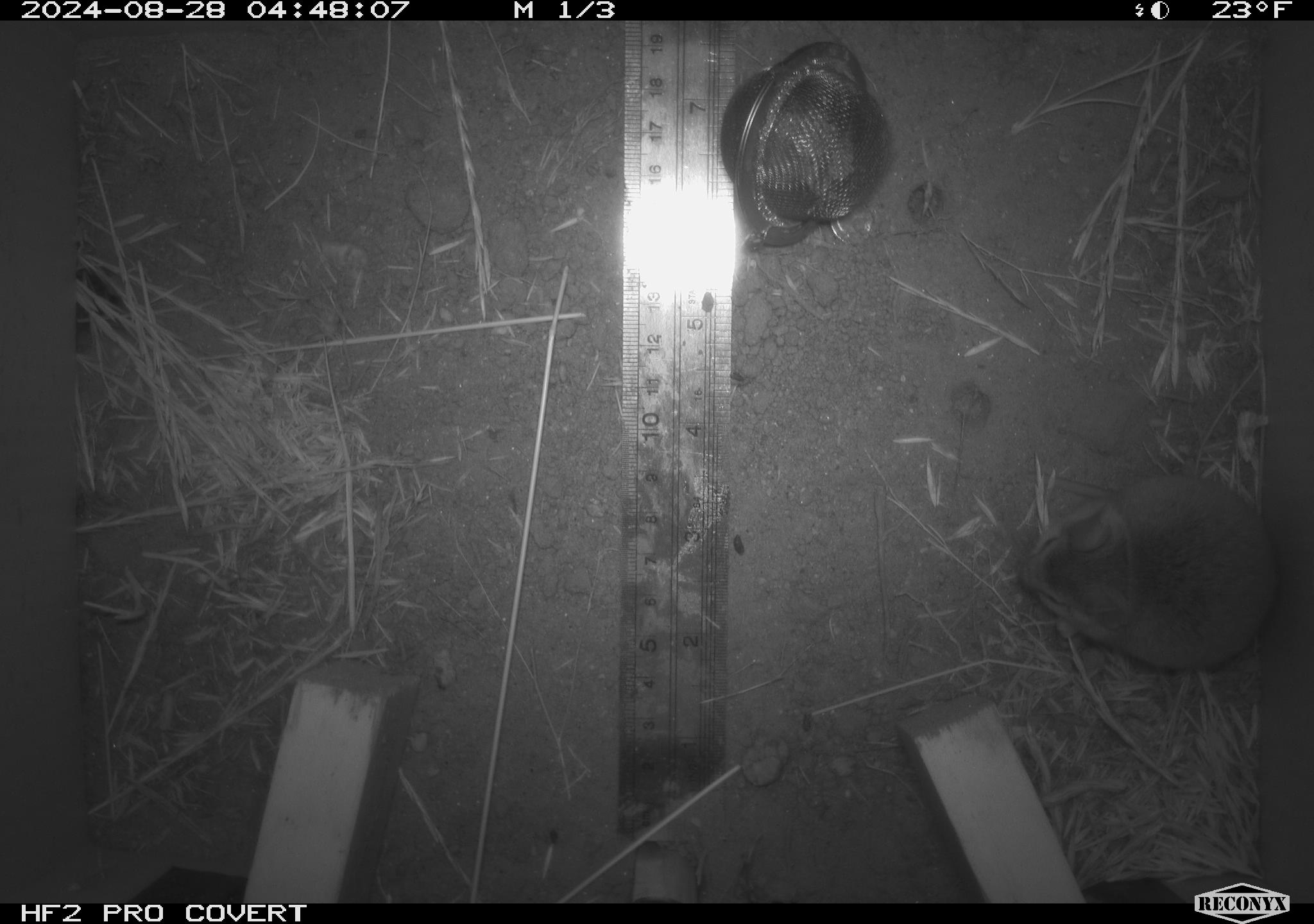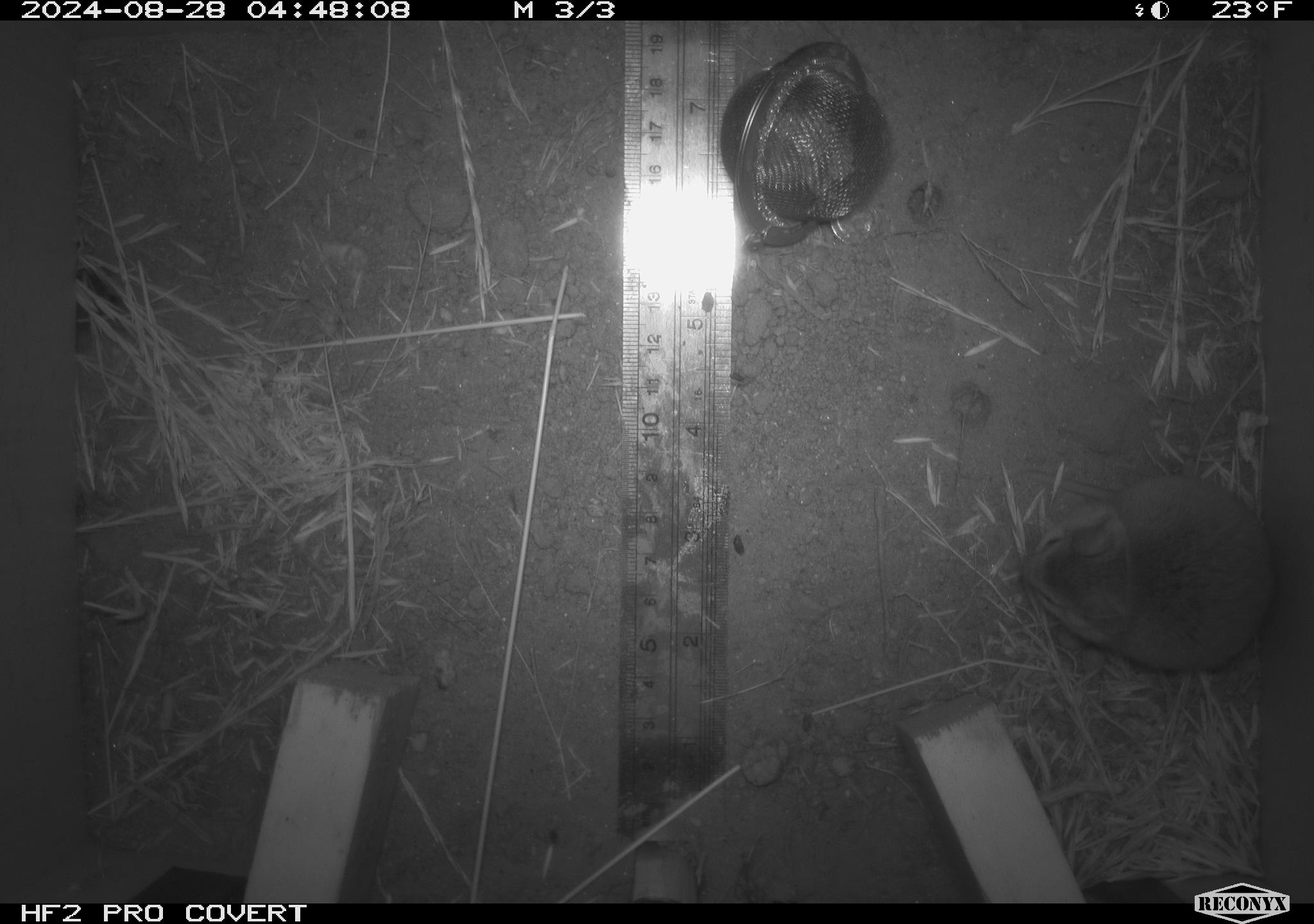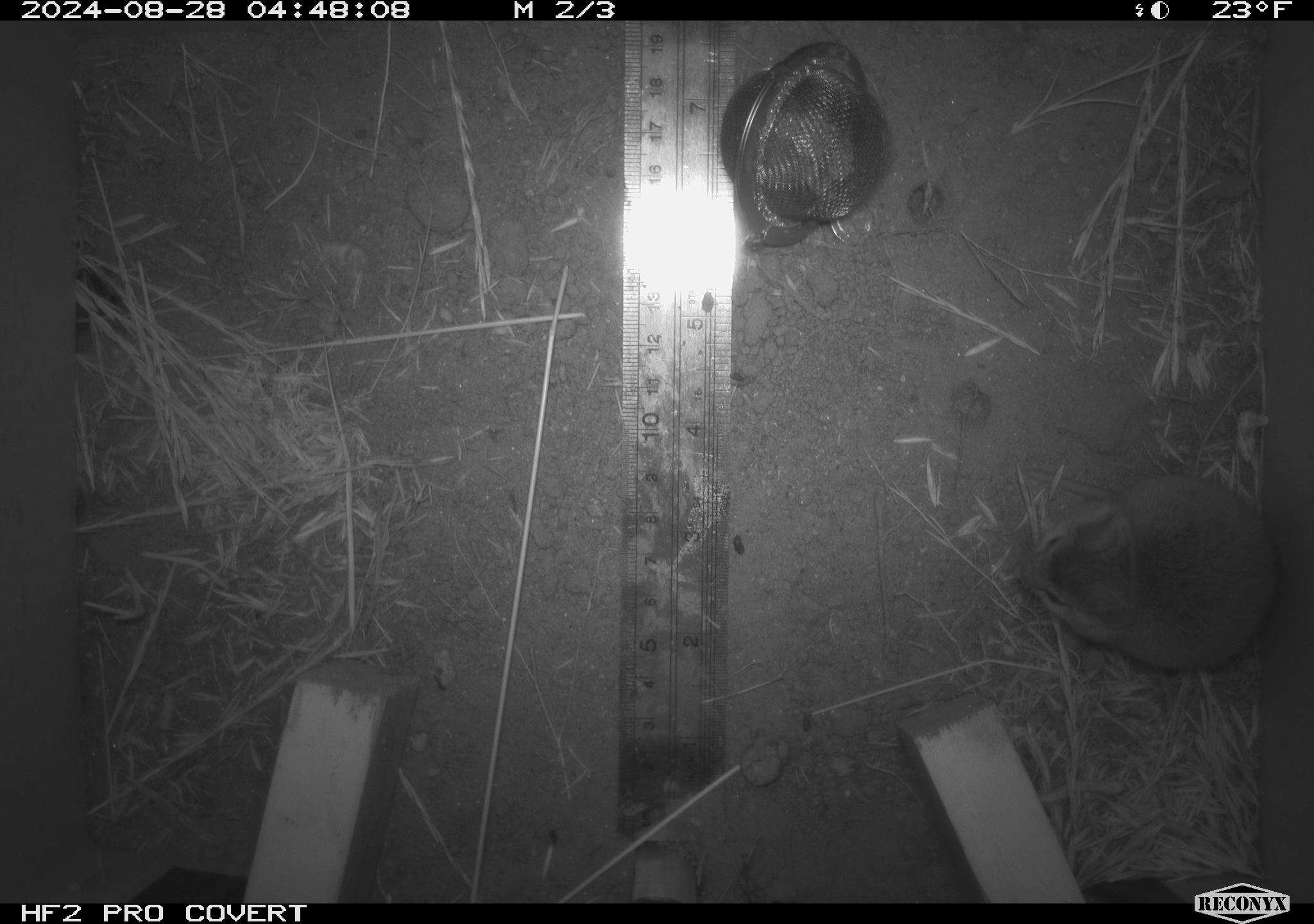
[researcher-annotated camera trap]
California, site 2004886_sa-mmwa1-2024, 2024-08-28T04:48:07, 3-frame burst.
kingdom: Animalia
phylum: Chordata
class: Mammalia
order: Rodentia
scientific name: Rodentia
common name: mouse species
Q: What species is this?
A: Mouse species (Rodentia).